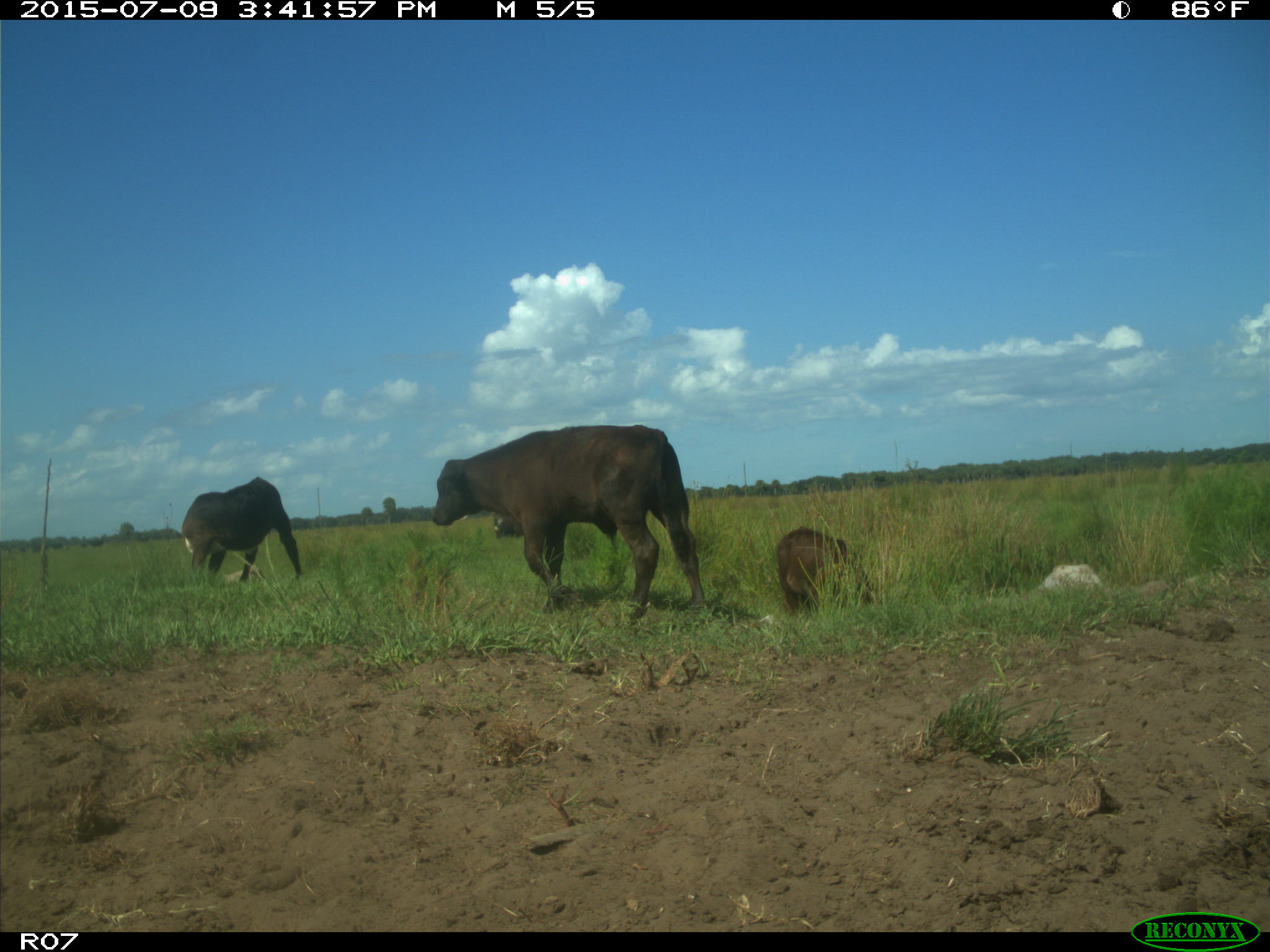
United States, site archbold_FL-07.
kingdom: Animalia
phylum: Chordata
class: Mammalia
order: Artiodactyla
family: Bovidae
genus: Bos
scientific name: Bos taurus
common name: domestic cow